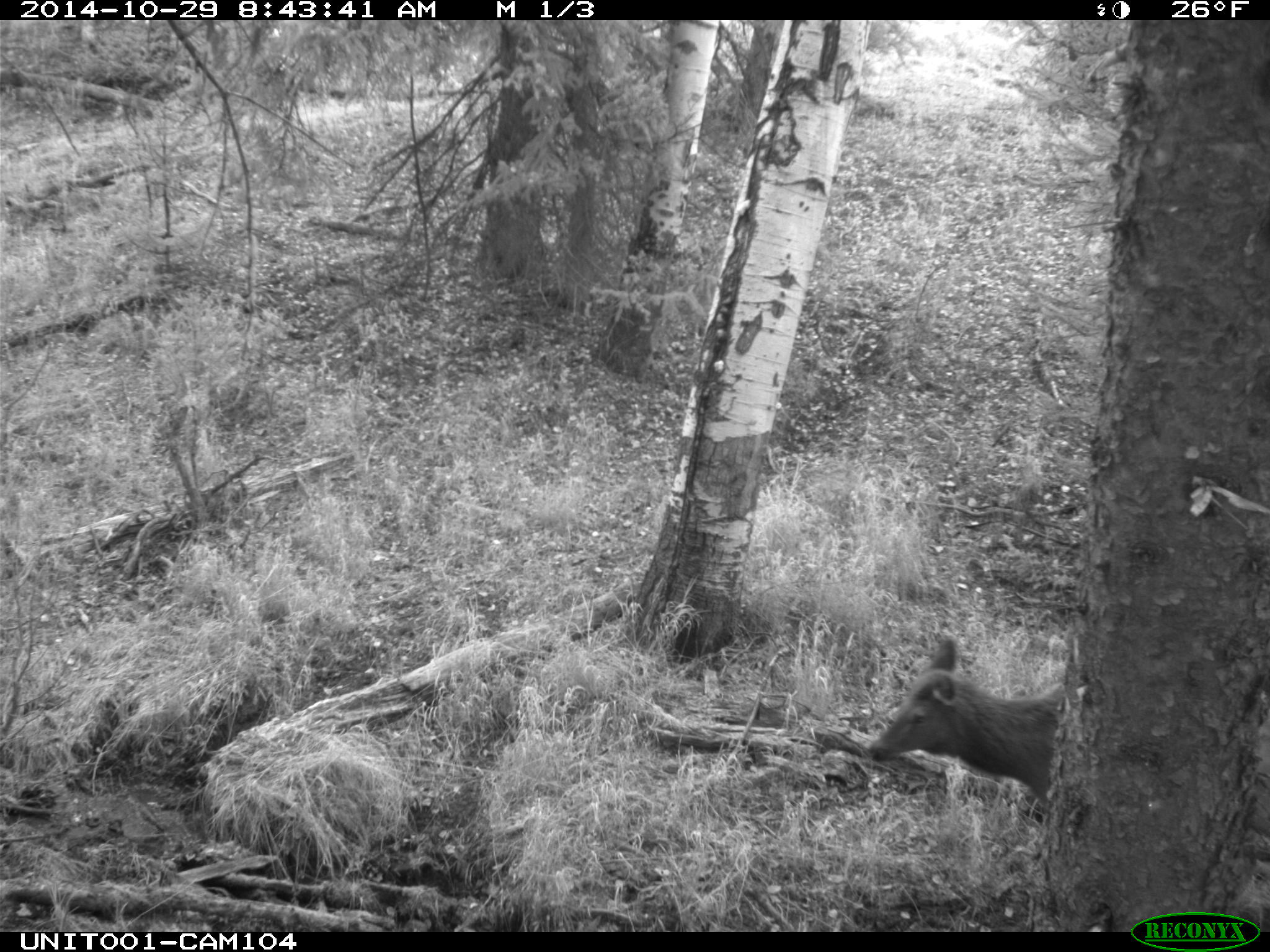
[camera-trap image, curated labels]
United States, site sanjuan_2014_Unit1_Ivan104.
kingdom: Animalia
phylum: Chordata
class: Mammalia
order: Artiodactyla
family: Cervidae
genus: Cervus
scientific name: Cervus elaphus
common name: red deer